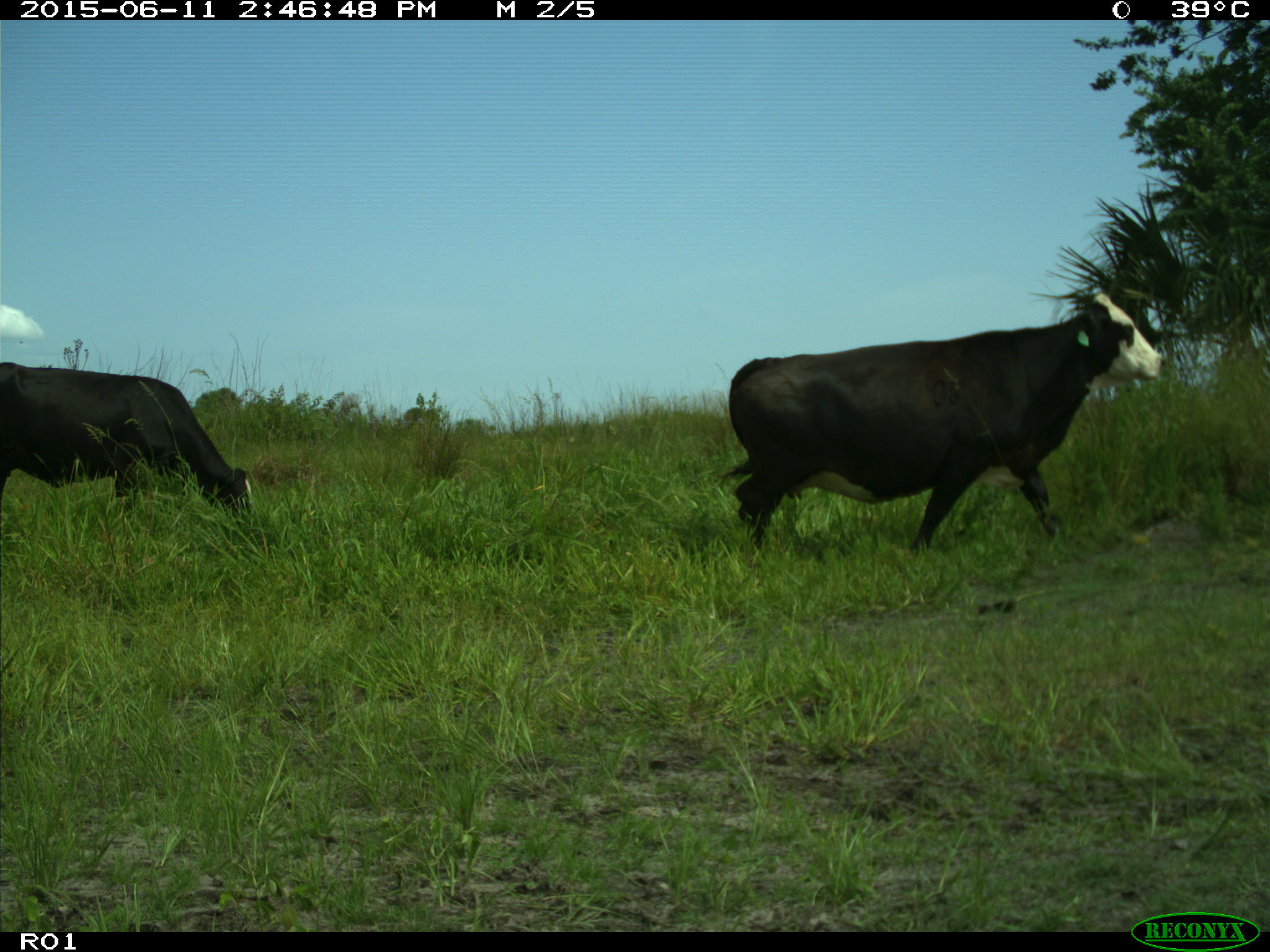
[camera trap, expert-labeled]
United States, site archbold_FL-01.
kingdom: Animalia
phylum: Chordata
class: Mammalia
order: Artiodactyla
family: Bovidae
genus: Bos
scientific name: Bos taurus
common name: domestic cow